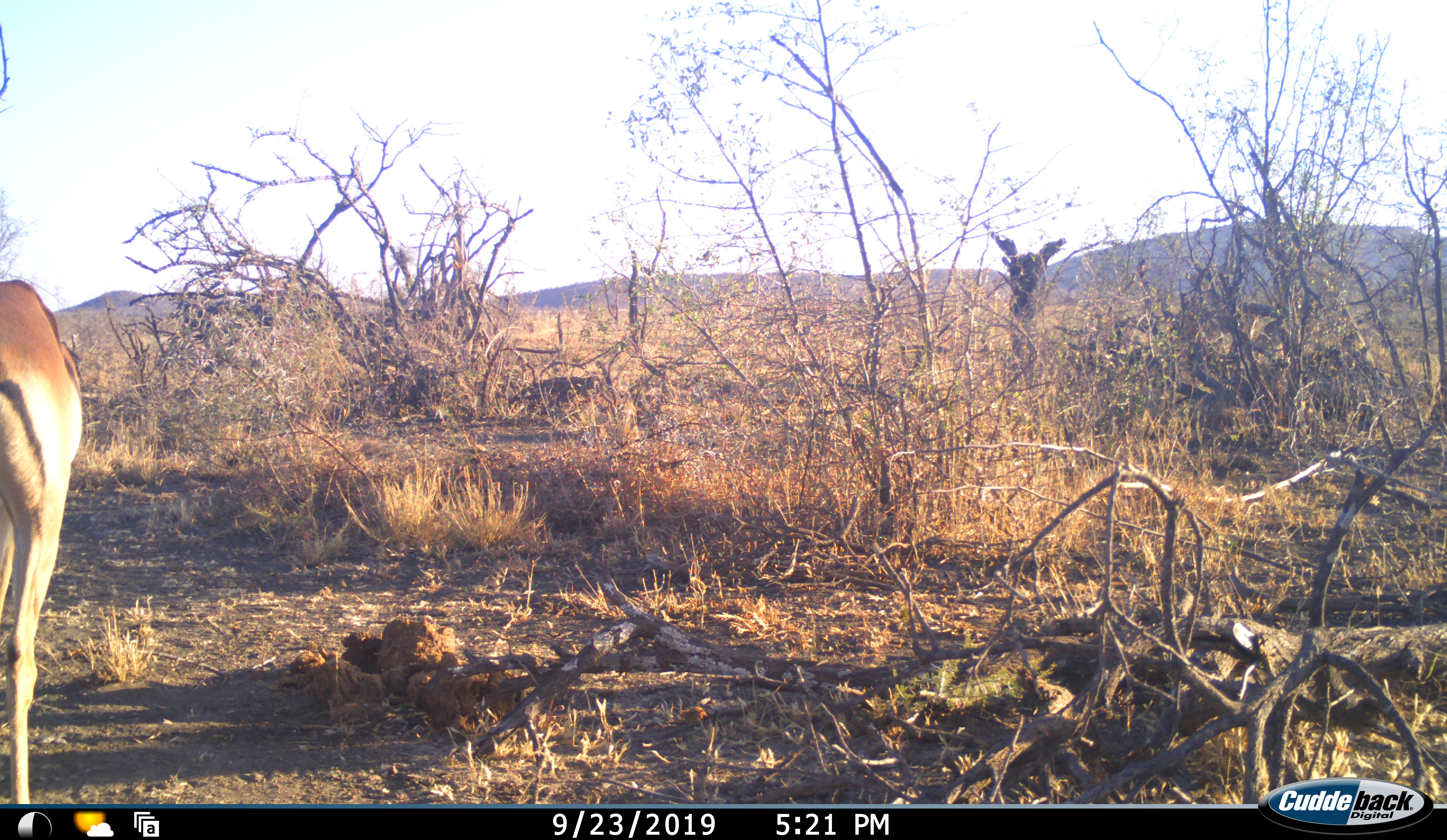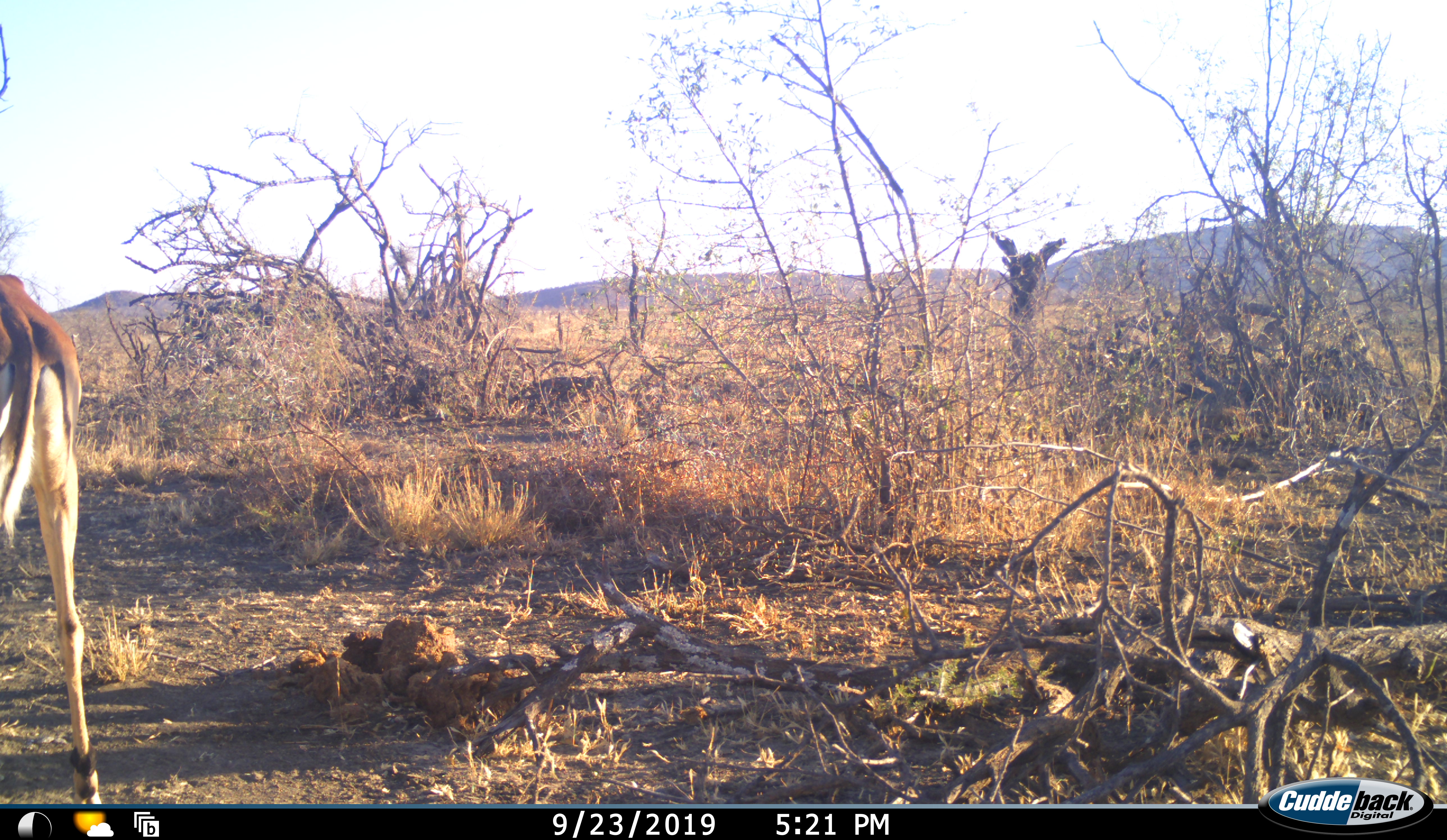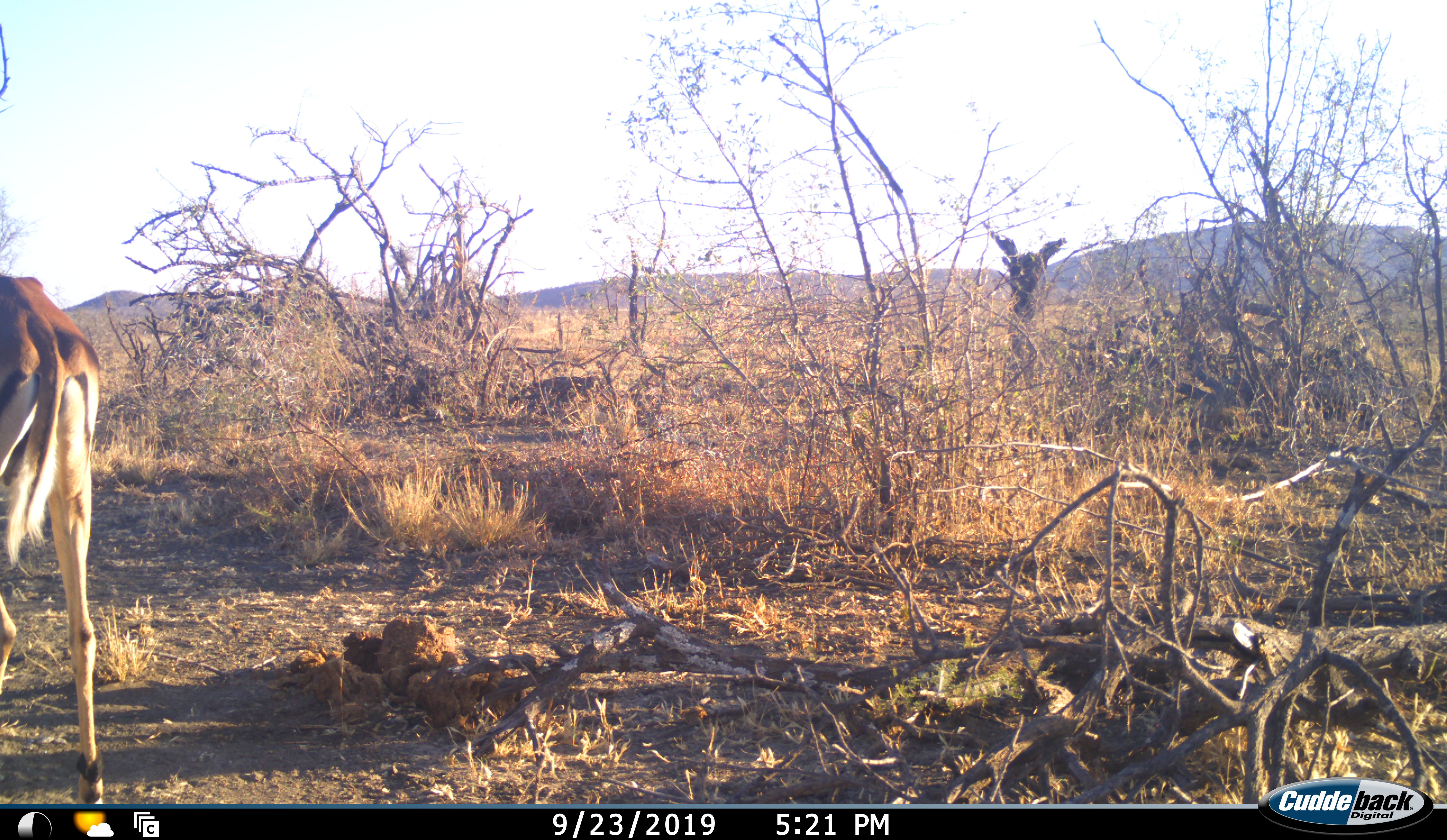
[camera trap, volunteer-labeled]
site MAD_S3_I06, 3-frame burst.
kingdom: Animalia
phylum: Chordata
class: Mammalia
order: Artiodactyla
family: Bovidae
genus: Aepyceros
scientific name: Aepyceros melampus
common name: impala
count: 1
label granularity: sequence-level